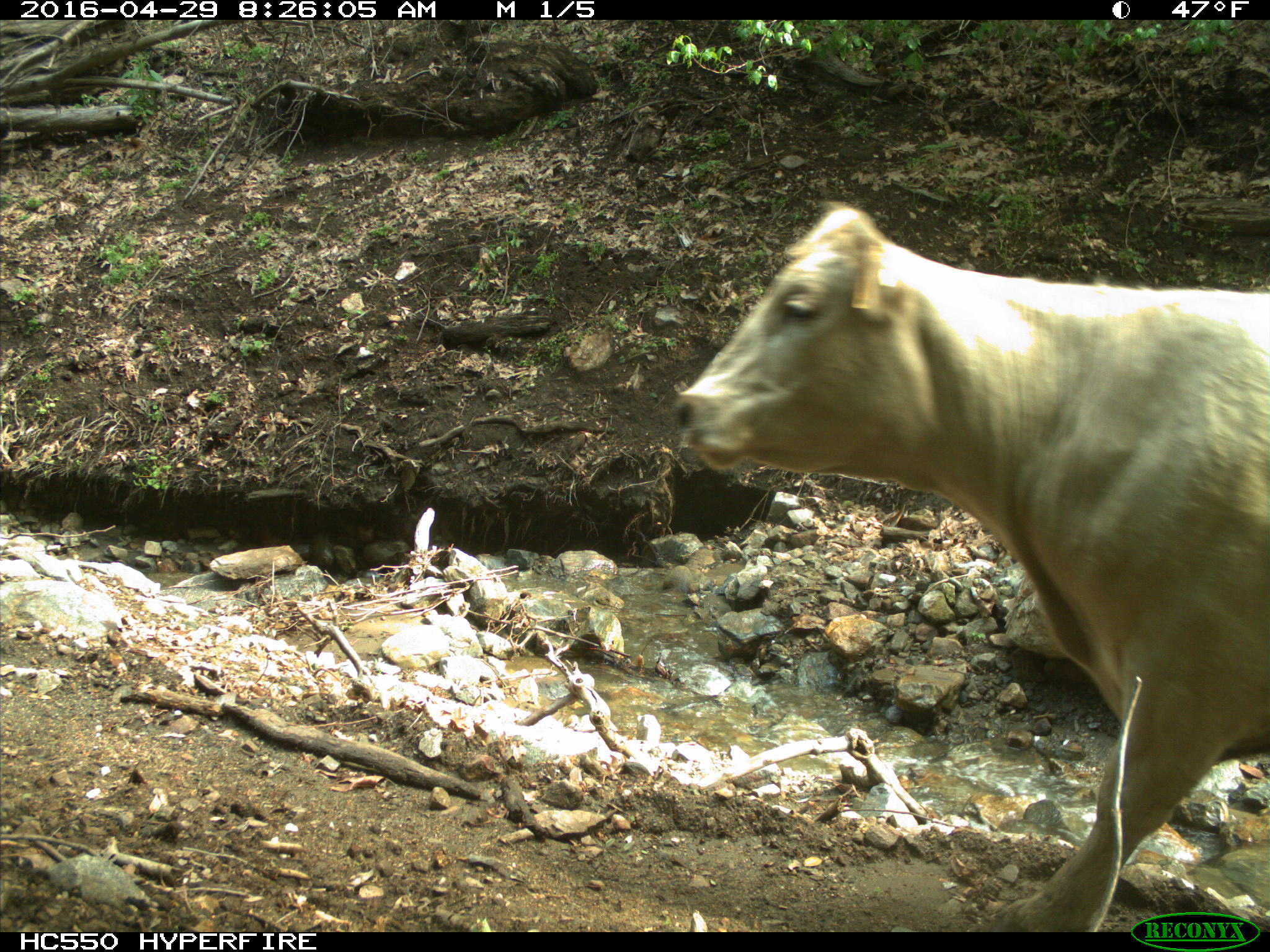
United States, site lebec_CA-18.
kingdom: Animalia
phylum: Chordata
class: Mammalia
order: Artiodactyla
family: Bovidae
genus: Bos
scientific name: Bos taurus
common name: domestic cow